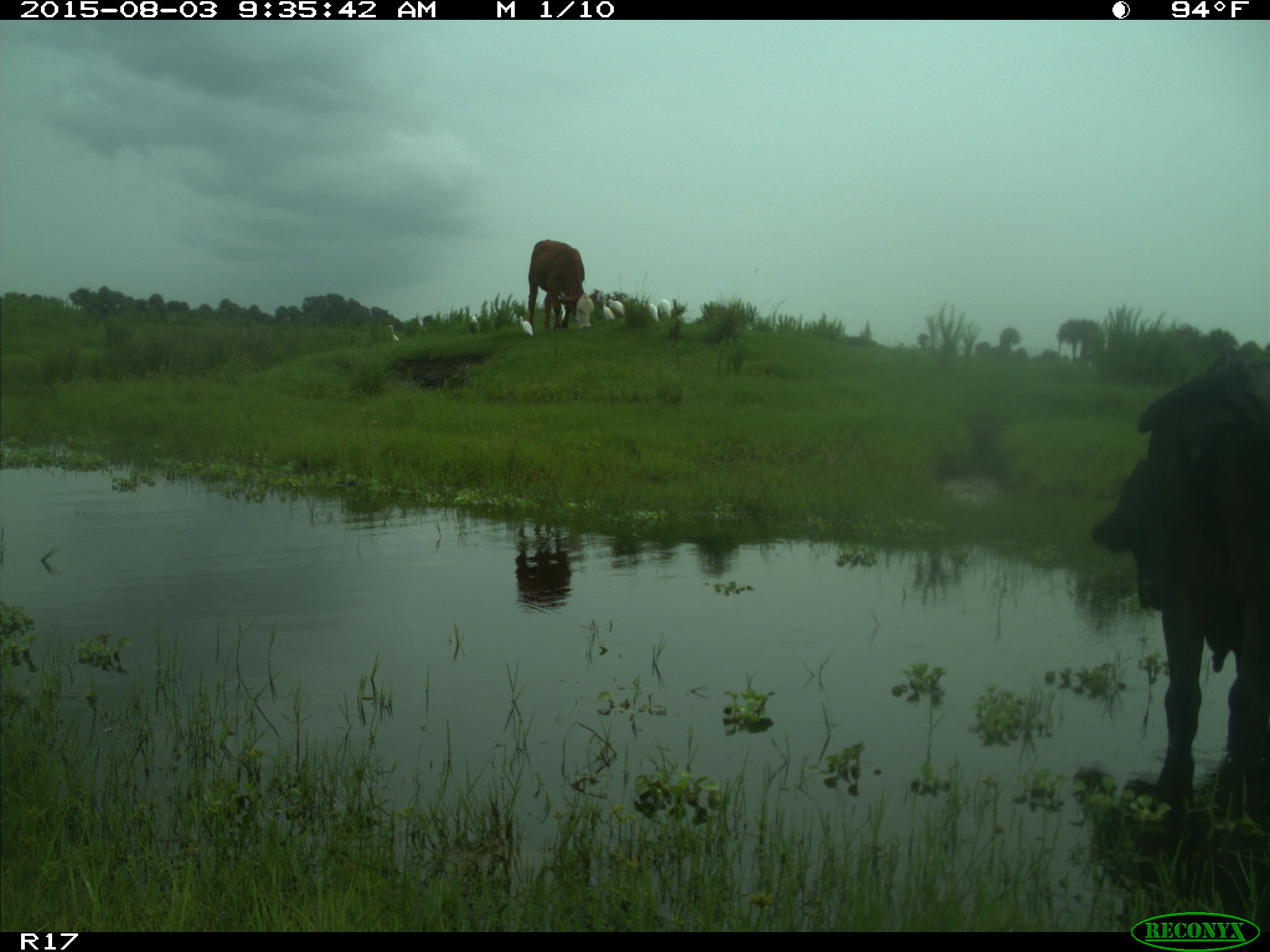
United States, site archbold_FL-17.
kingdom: Animalia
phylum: Chordata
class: Mammalia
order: Artiodactyla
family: Bovidae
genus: Bos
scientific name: Bos taurus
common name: domestic cow